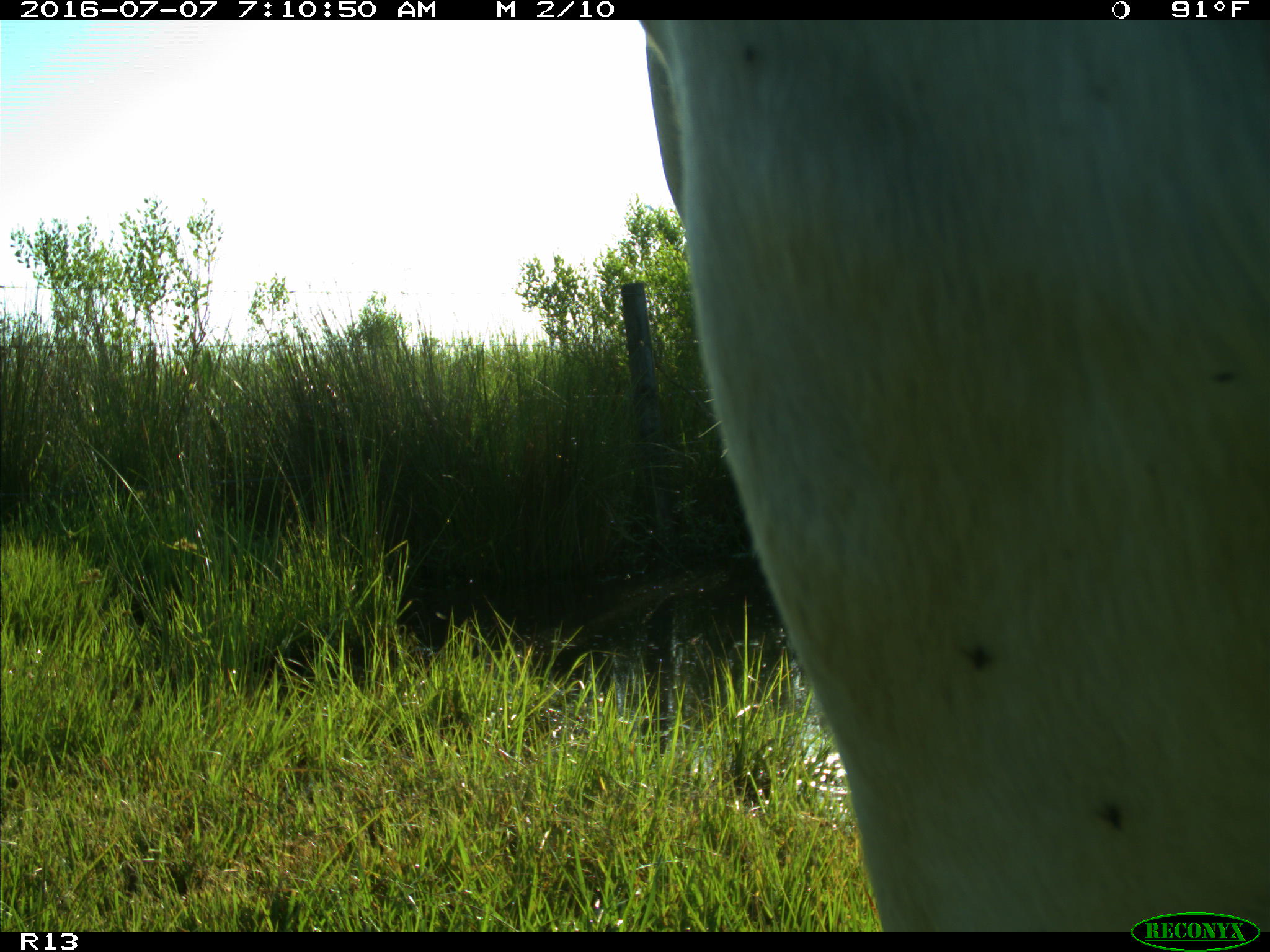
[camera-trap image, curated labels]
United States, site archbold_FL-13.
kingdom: Animalia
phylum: Chordata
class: Mammalia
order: Artiodactyla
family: Bovidae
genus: Bos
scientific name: Bos taurus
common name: domestic cow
Bos taurus (domestic cow).